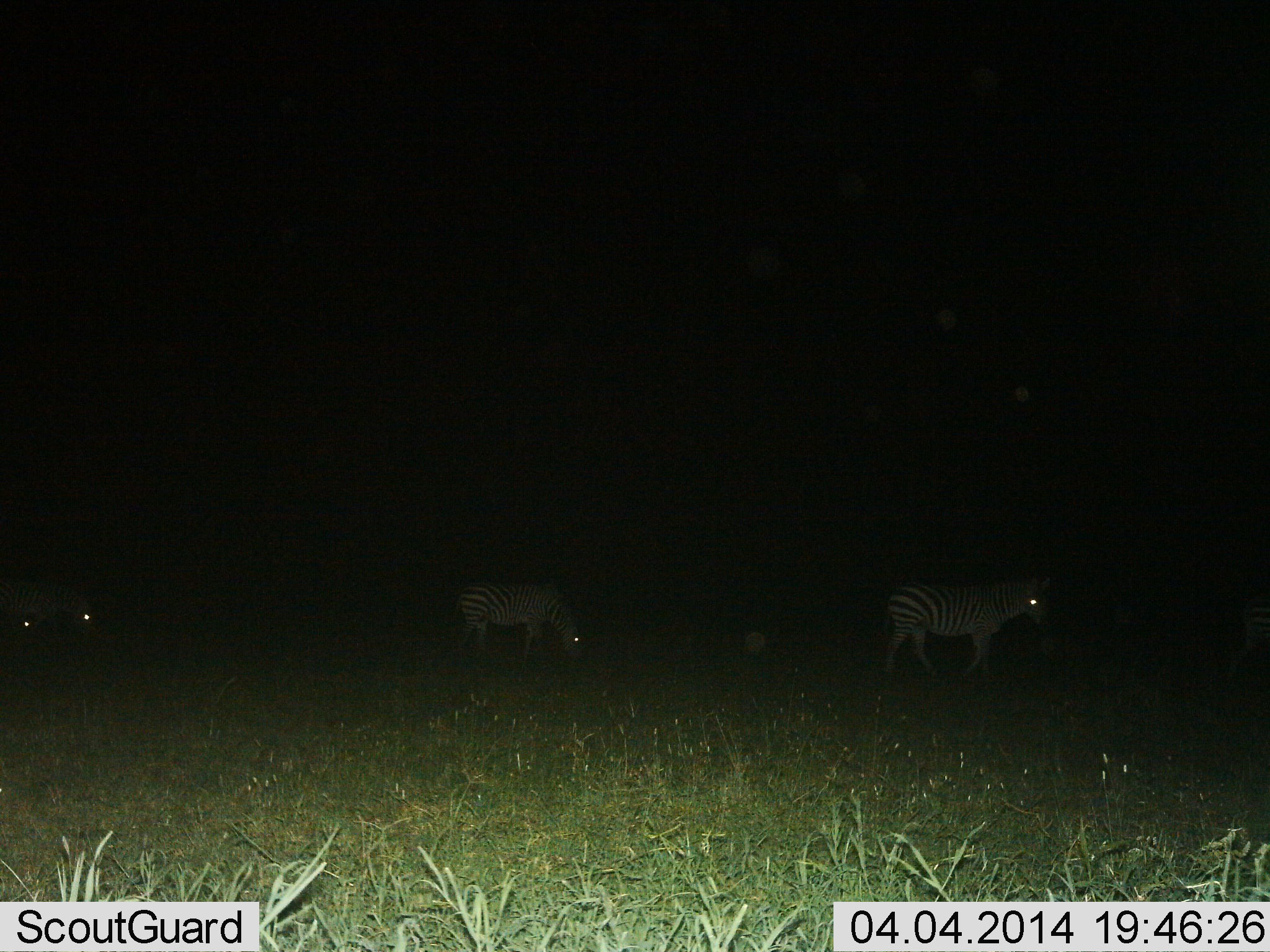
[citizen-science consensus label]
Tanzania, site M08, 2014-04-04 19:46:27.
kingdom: Animalia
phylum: Chordata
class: Mammalia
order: Perissodactyla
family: Equidae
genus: Equus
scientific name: Equus quagga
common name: plains zebra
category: zebra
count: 4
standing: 50%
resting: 0%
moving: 30%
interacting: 0%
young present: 0%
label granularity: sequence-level